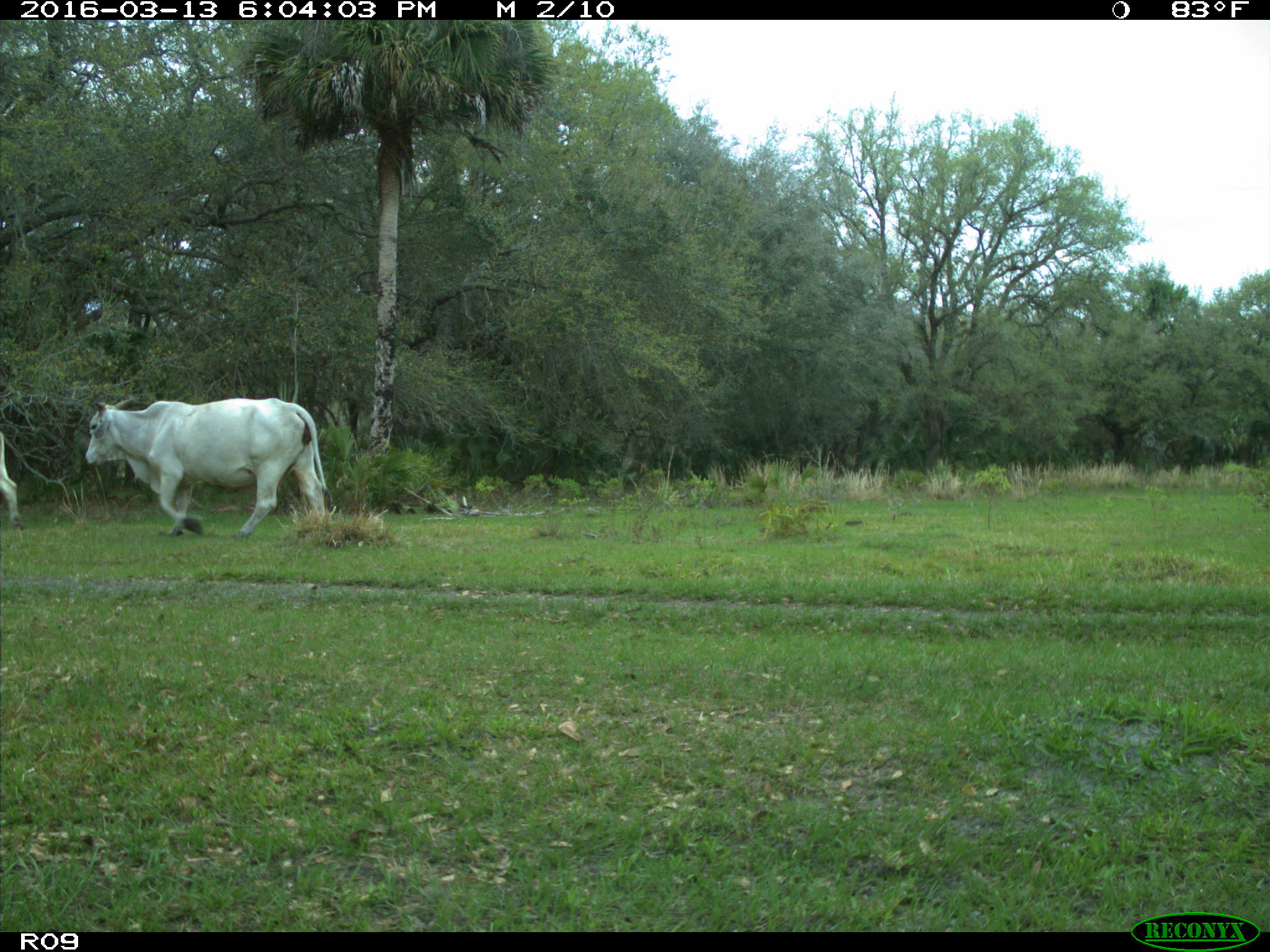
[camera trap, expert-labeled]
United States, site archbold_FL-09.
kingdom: Animalia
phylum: Chordata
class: Mammalia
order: Artiodactyla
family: Bovidae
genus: Bos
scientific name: Bos taurus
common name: domestic cow